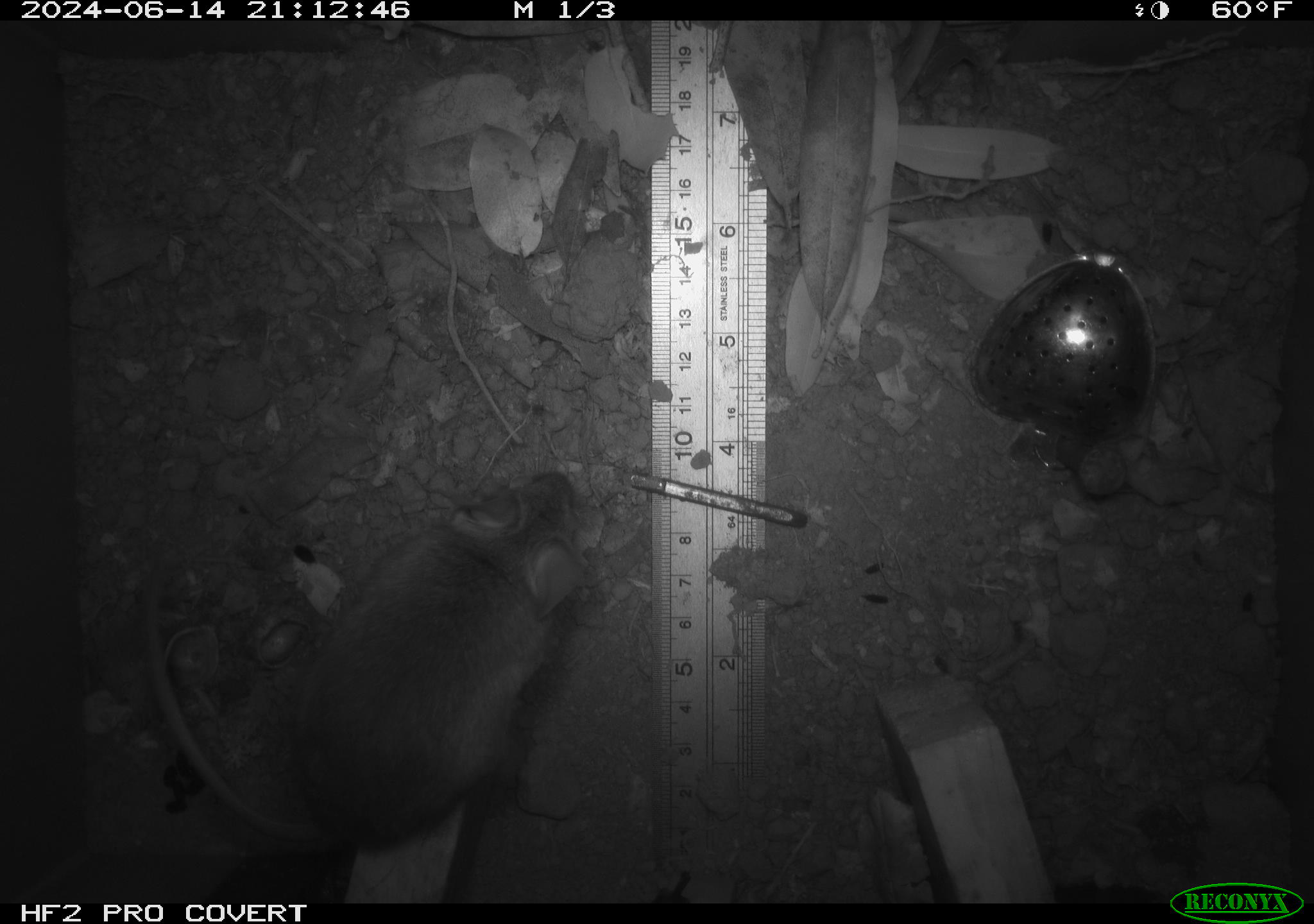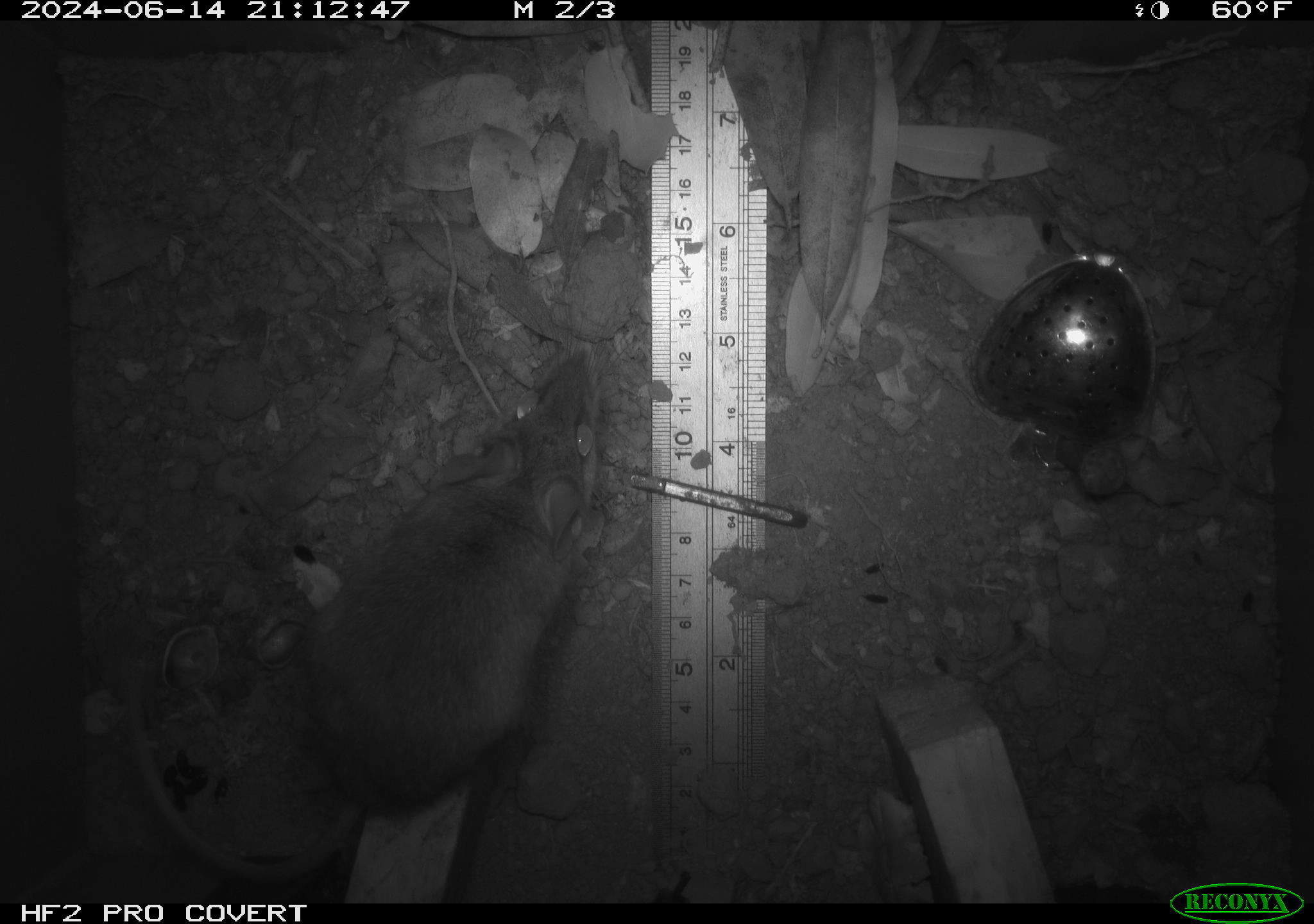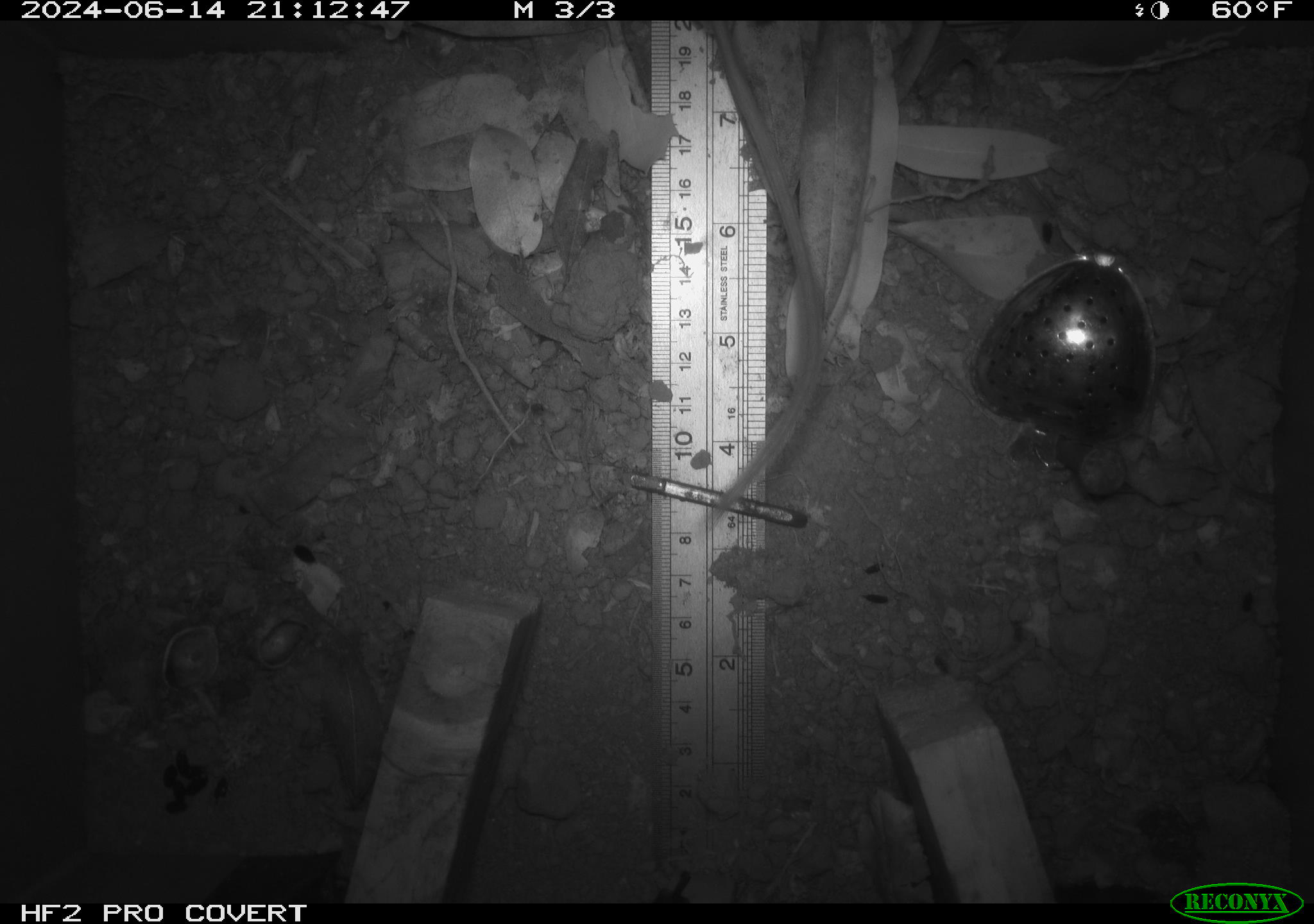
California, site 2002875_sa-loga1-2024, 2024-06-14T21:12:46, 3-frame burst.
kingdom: Animalia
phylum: Chordata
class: Mammalia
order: Rodentia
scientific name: Rodentia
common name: mouse species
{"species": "mouse species (Rodentia)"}